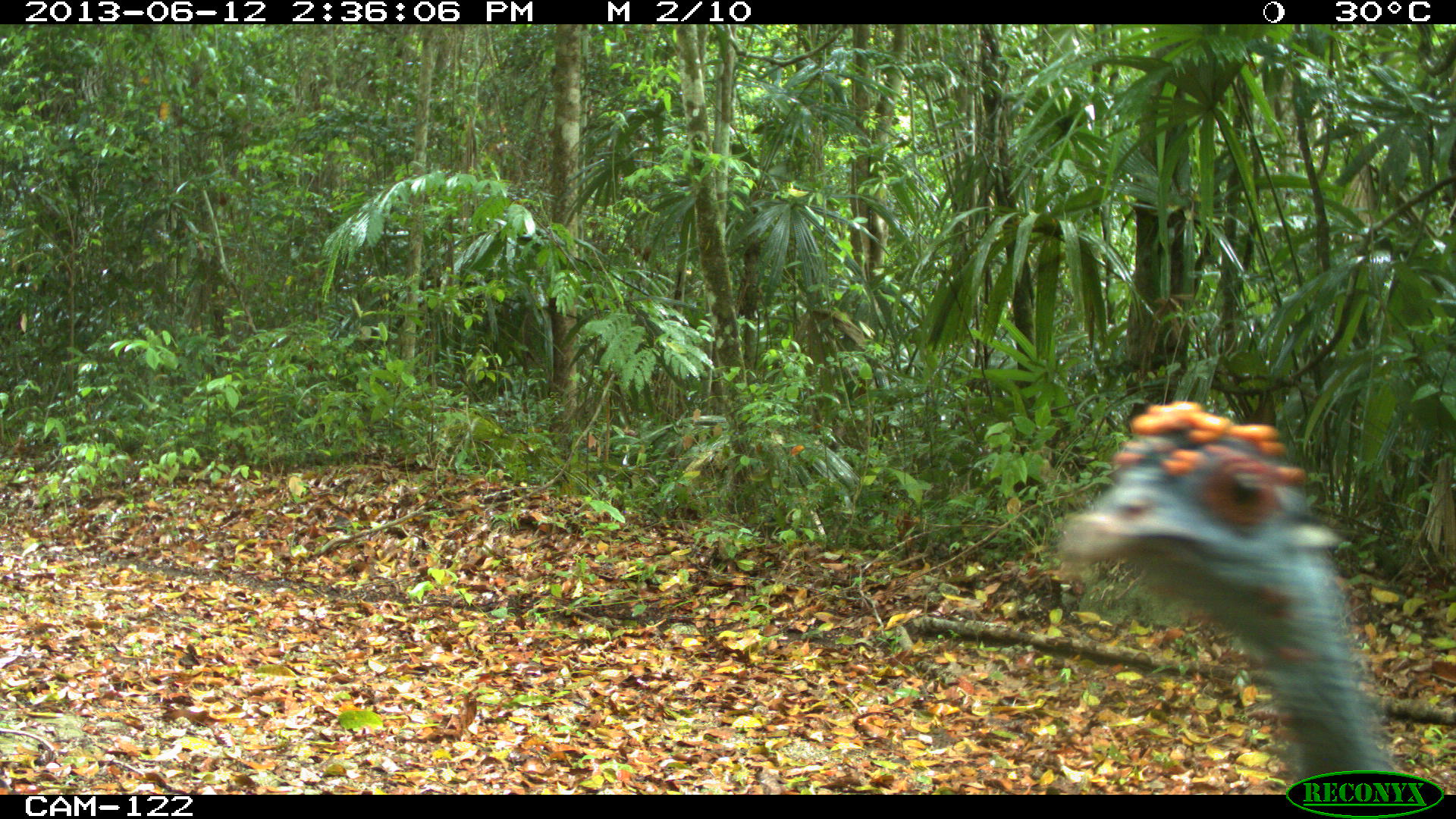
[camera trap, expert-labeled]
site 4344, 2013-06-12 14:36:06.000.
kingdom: Animalia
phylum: Chordata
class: Aves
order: Galliformes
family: Phasianidae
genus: Meleagris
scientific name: Meleagris ocellata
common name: ocellated turkey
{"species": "Meleagris ocellata (ocellated turkey)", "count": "1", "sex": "female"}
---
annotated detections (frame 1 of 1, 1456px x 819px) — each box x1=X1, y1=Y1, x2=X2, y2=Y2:
meleagris ocellata: x1=1052, y1=398, x2=1400, y2=791